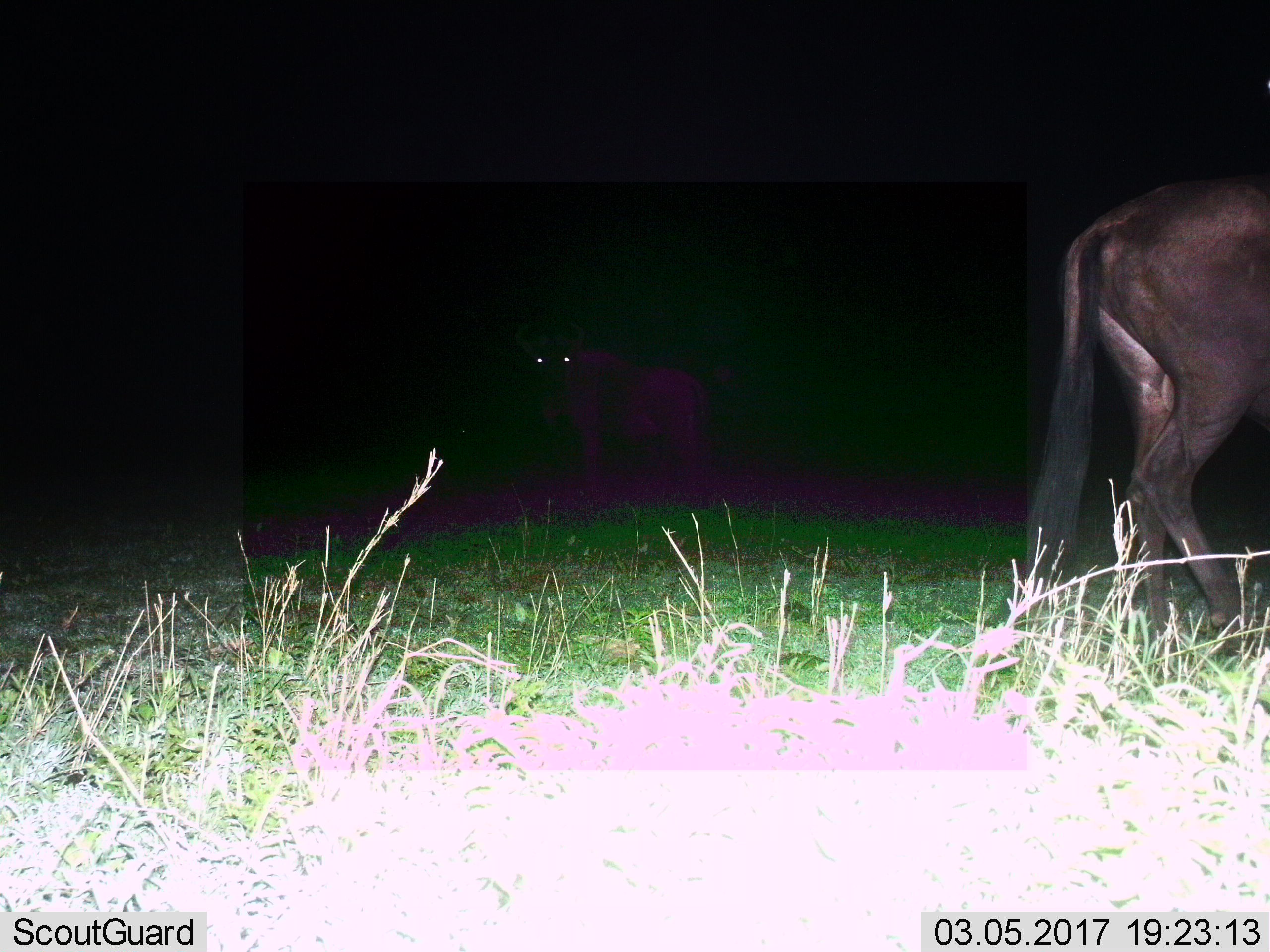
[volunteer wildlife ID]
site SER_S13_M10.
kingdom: Animalia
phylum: Chordata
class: Mammalia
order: Artiodactyla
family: Bovidae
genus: Connochaetes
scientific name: Connochaetes taurinus taurinus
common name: blue wildebeest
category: wildebeestblue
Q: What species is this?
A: Wildebeestblue (blue wildebeest) (Connochaetes taurinus taurinus).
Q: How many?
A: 2.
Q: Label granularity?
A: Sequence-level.